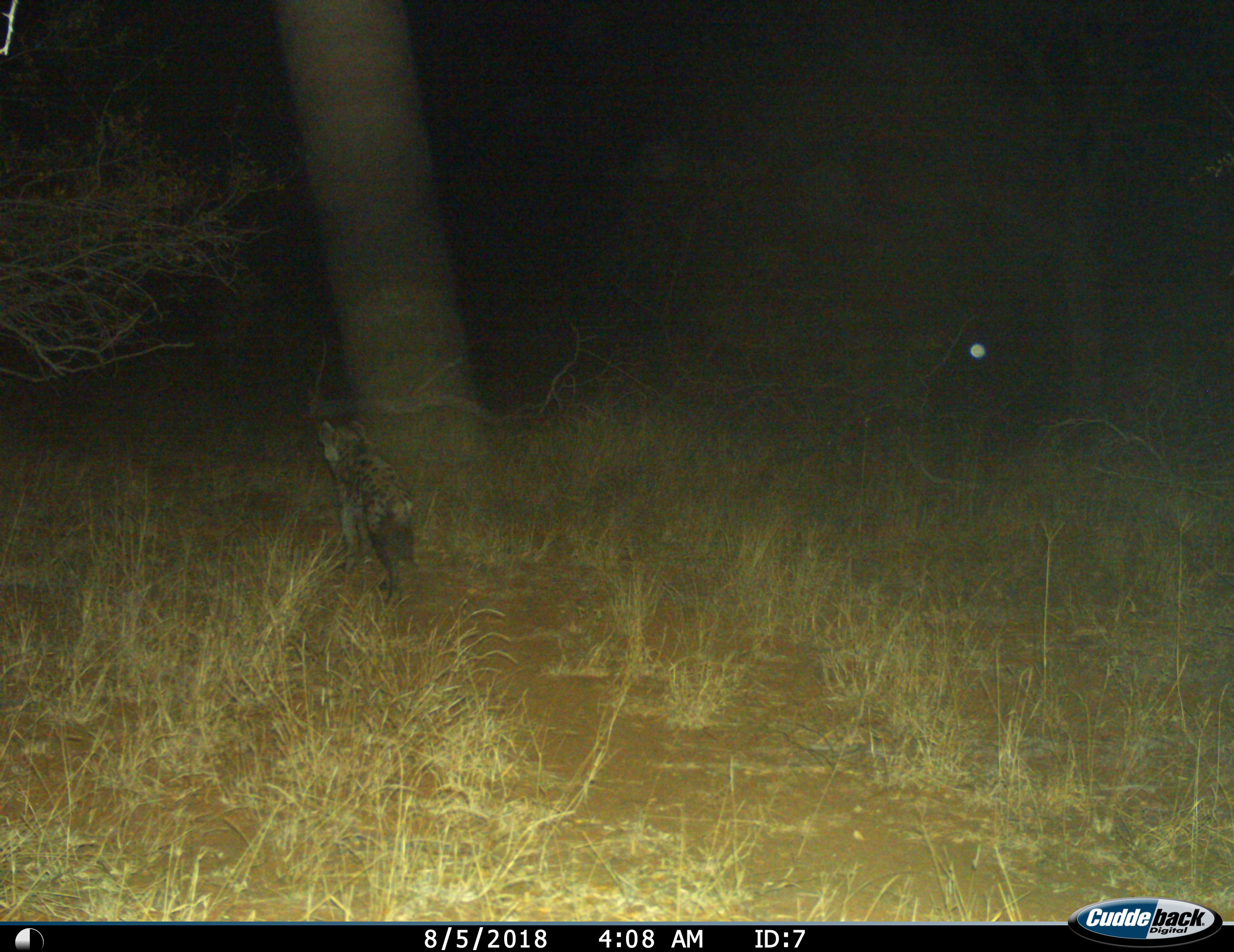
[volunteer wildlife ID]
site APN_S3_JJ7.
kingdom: Animalia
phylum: Chordata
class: Mammalia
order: Carnivora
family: Hyaenidae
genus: Crocuta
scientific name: Crocuta crocuta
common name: spotted hyena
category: hyenaspotted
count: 1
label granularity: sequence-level